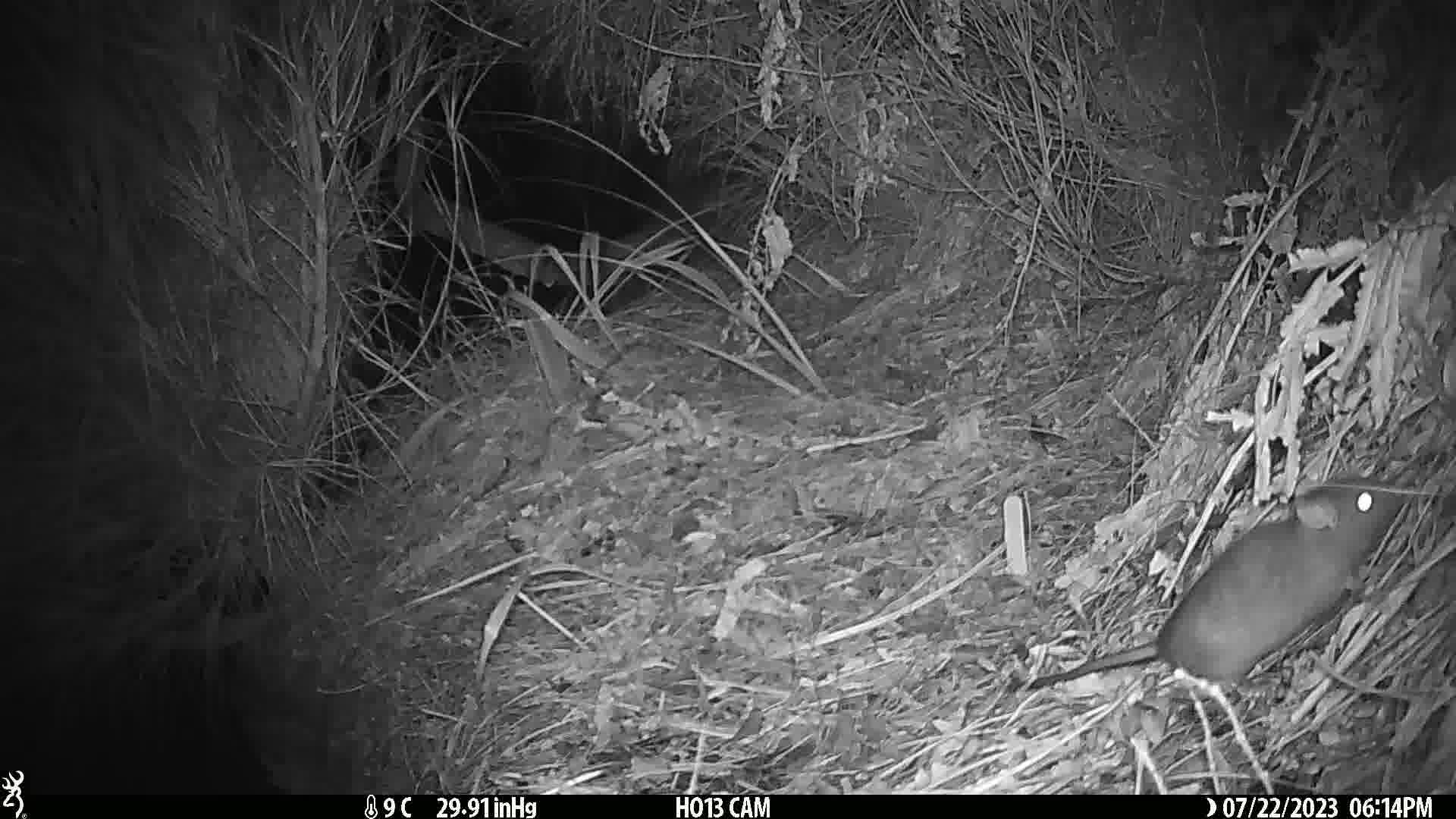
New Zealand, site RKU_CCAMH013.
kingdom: Animalia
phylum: Chordata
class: Mammalia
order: Rodentia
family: Muridae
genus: Rattus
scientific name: Rattus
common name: rat